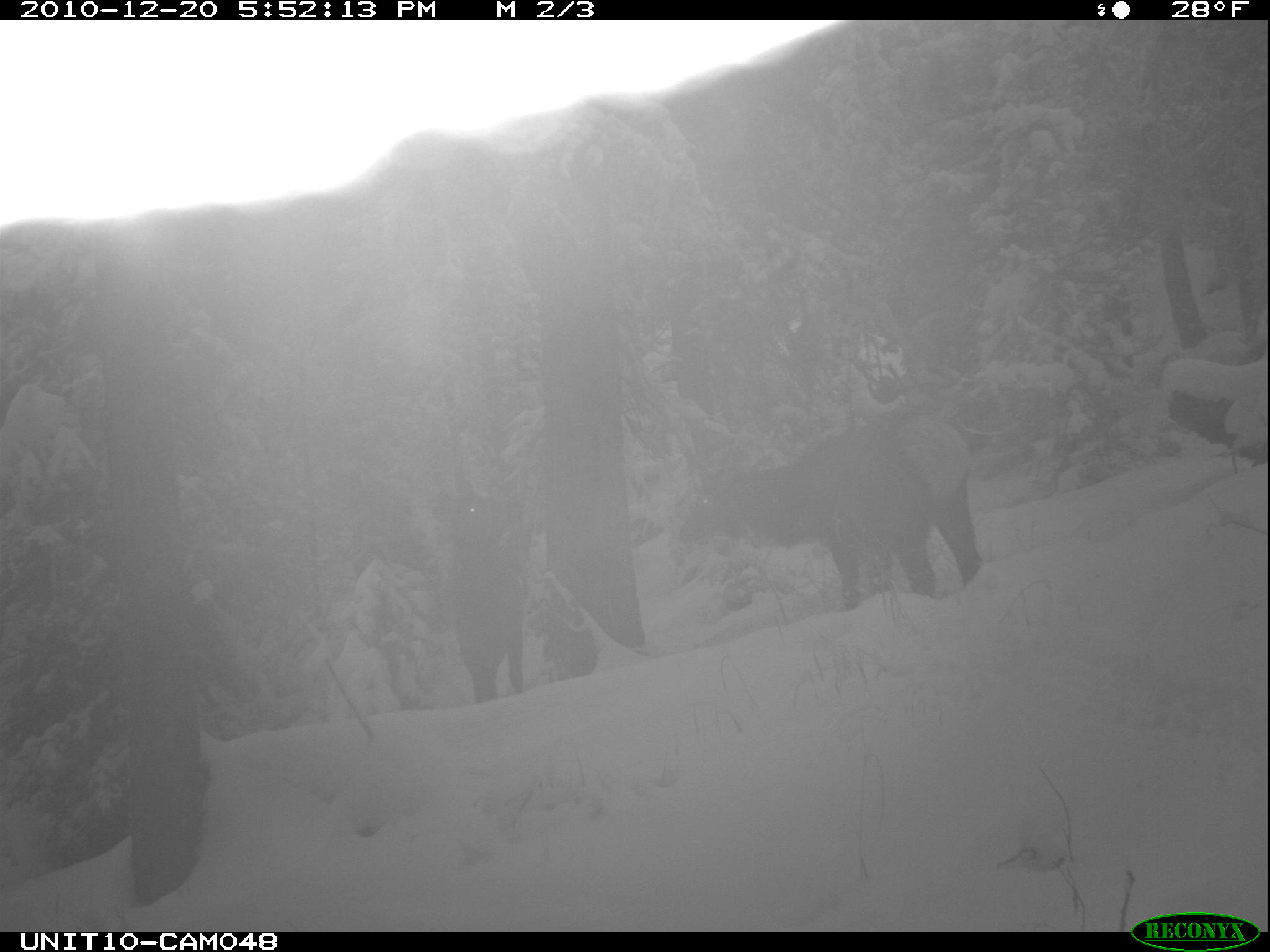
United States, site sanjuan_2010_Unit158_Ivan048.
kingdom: Animalia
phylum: Chordata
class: Mammalia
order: Artiodactyla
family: Cervidae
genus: Cervus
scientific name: Cervus elaphus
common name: red deer